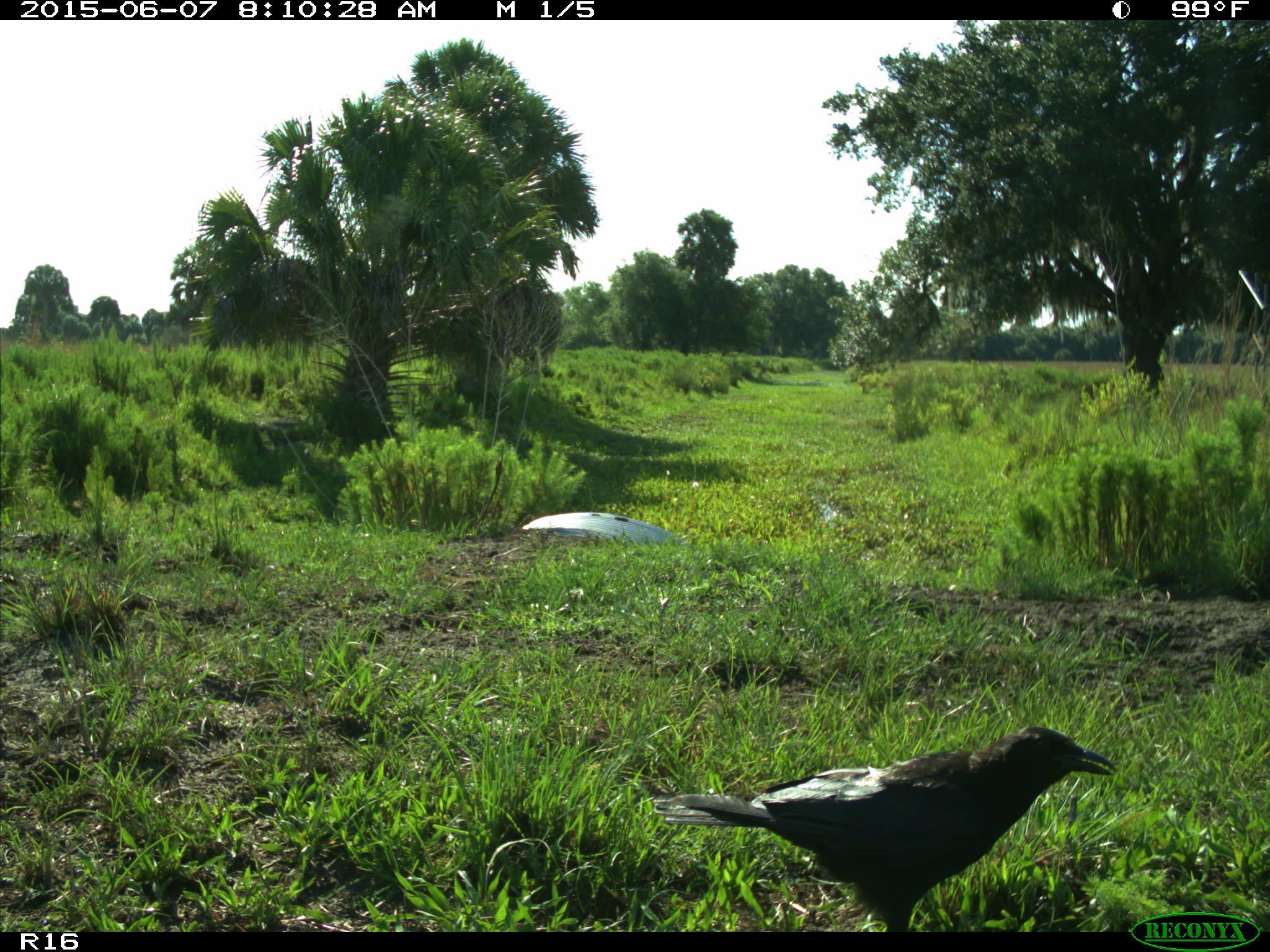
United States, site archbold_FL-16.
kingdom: Animalia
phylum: Chordata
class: Aves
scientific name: Aves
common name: birds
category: unidentified bird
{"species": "unidentified bird (birds) (Aves)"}